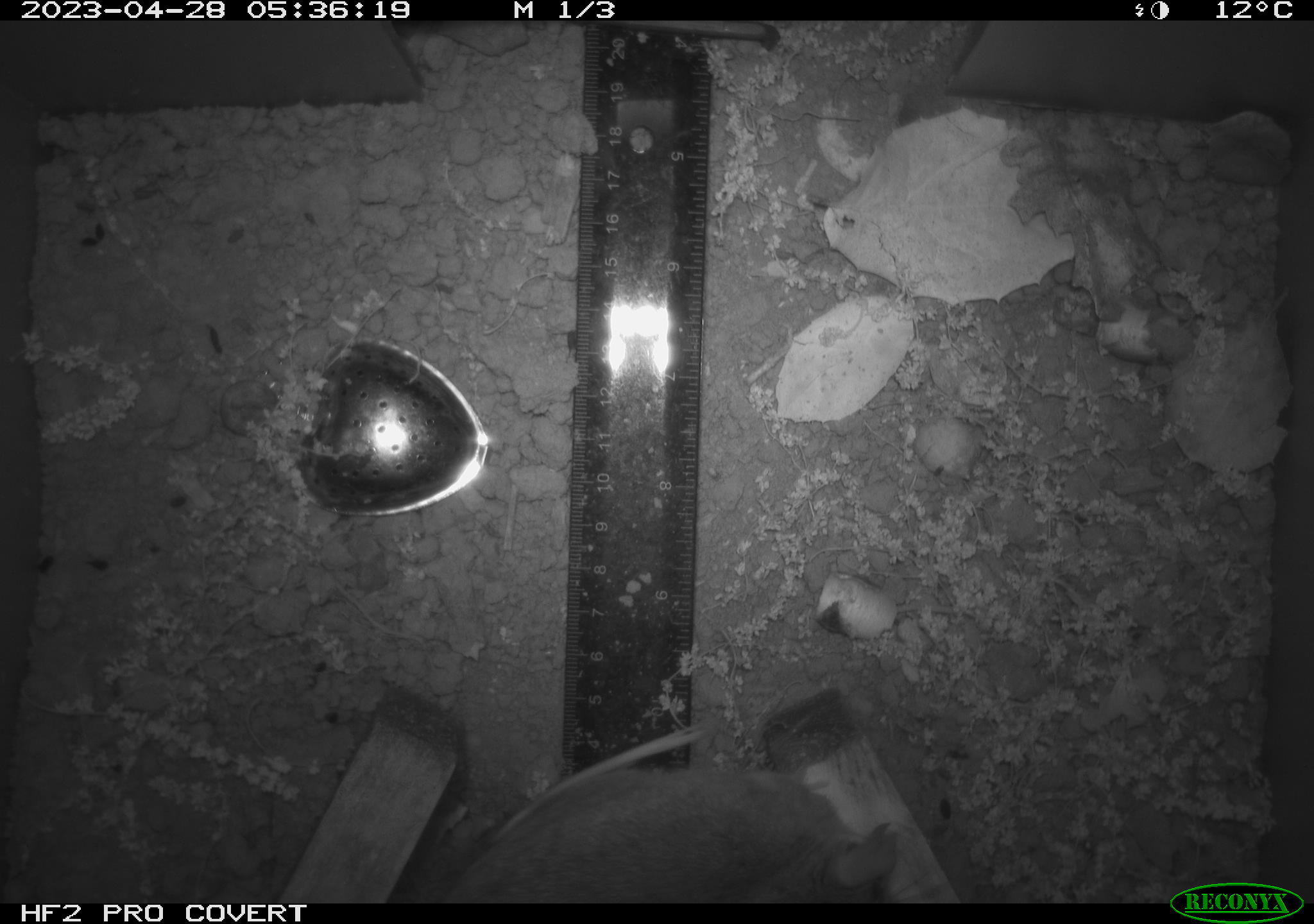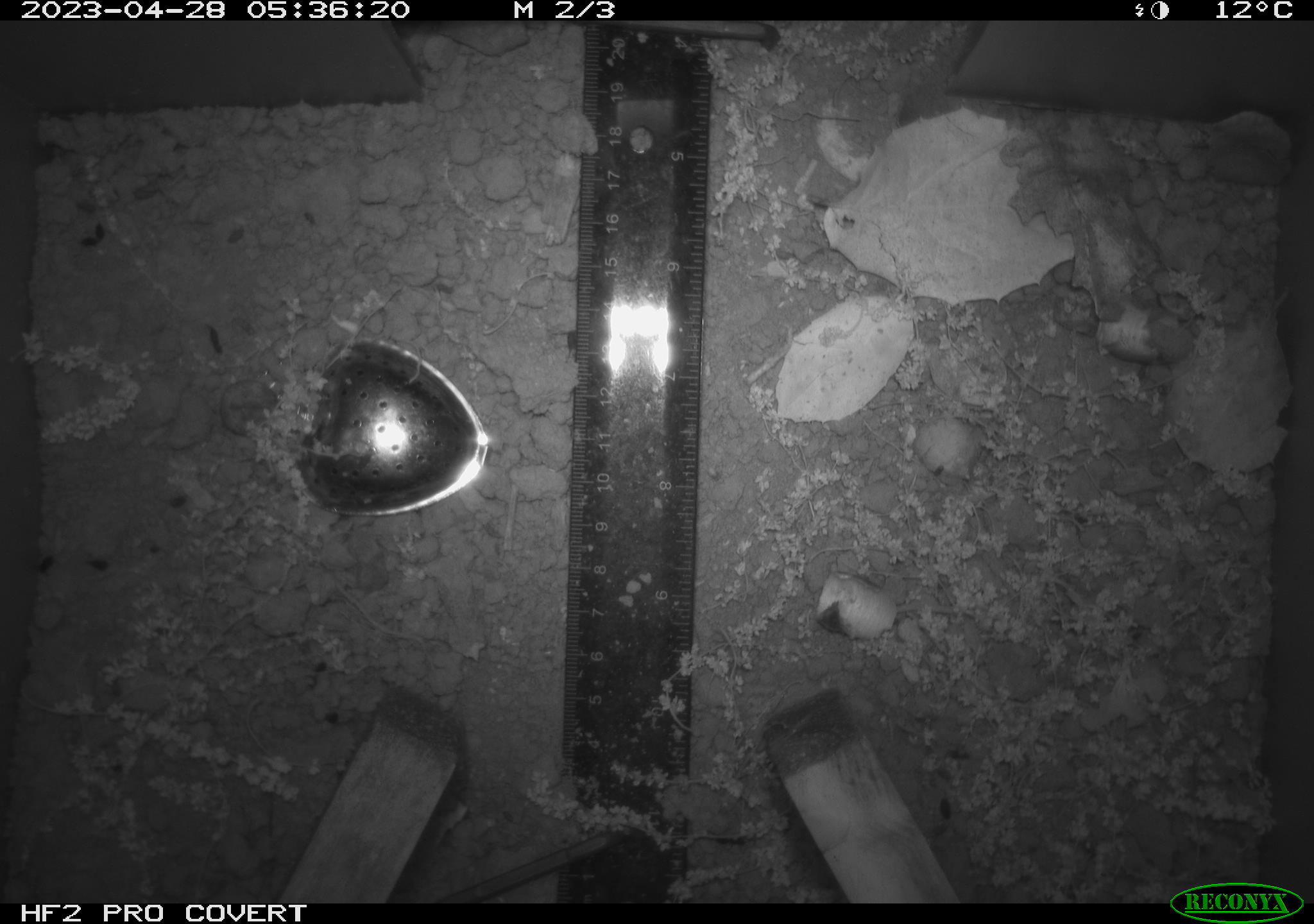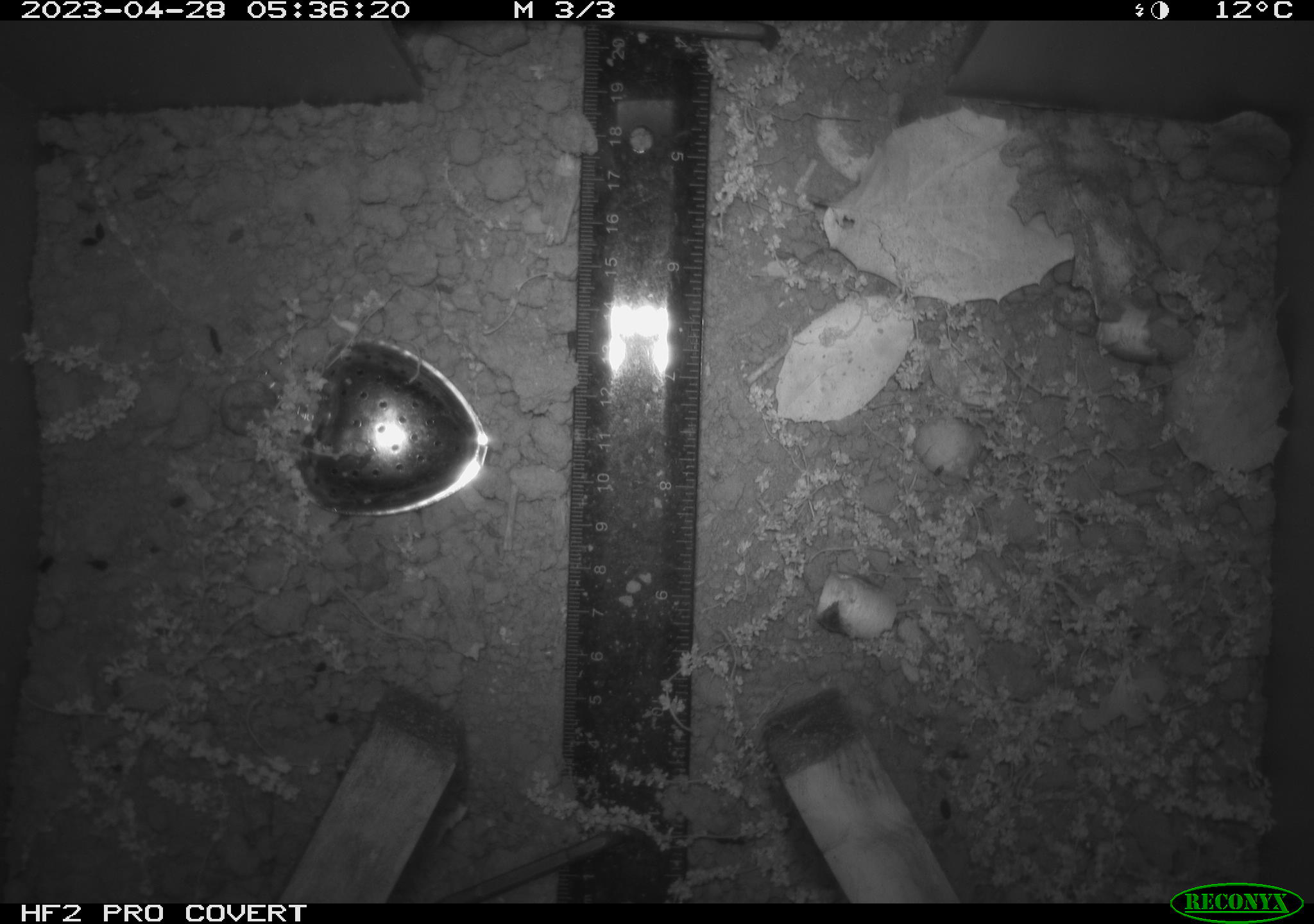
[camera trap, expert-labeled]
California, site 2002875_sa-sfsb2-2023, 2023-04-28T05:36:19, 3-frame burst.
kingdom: Animalia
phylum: Chordata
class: Mammalia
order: Rodentia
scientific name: Rodentia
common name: mouse species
Mouse species (Rodentia).